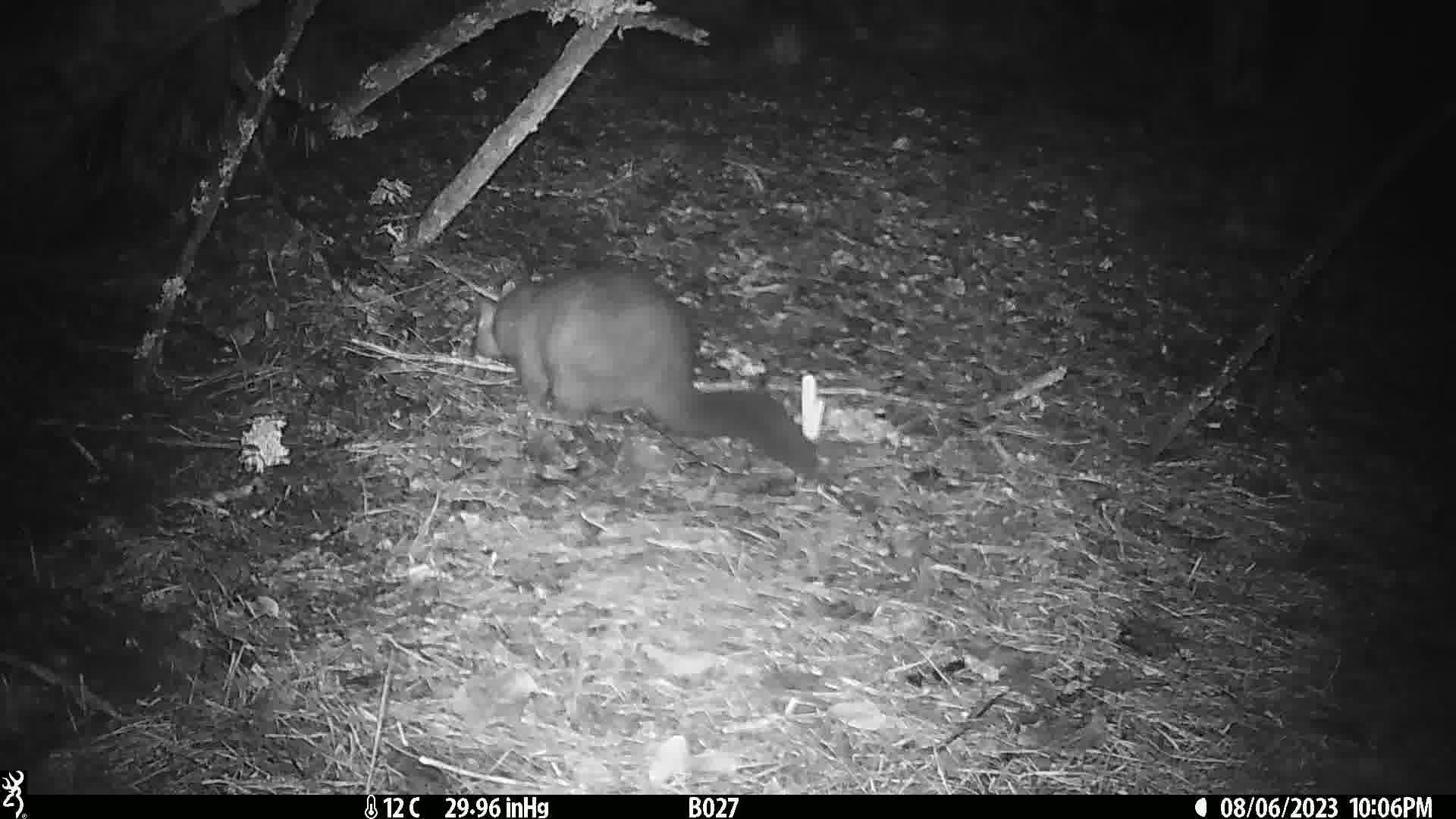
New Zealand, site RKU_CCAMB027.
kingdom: Animalia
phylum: Chordata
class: Mammalia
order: Diprotodontia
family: Phalangeridae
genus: Trichosurus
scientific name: Trichosurus vulpecula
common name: common brushtail possum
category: possum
Possum (common brushtail possum) (Trichosurus vulpecula).